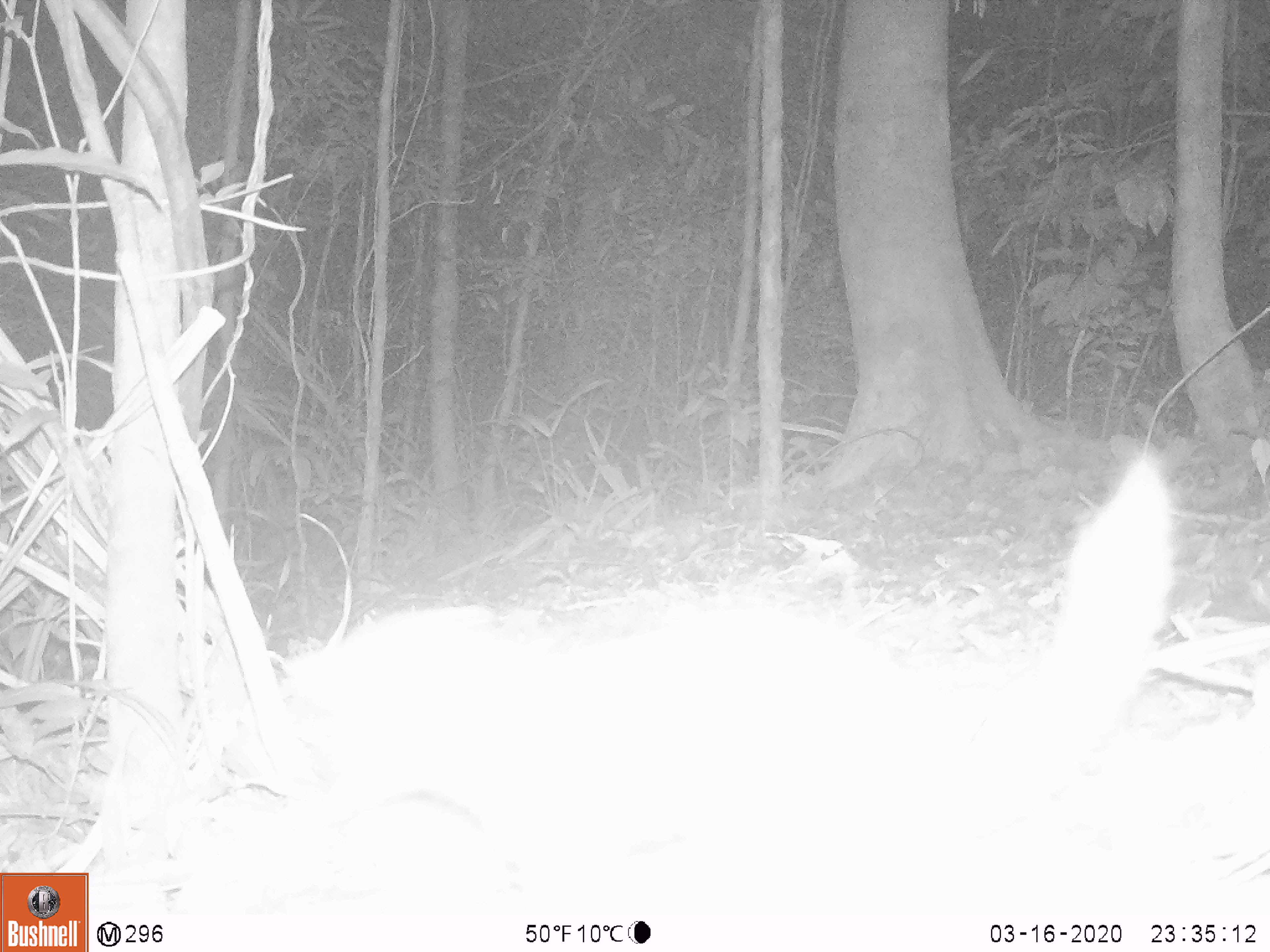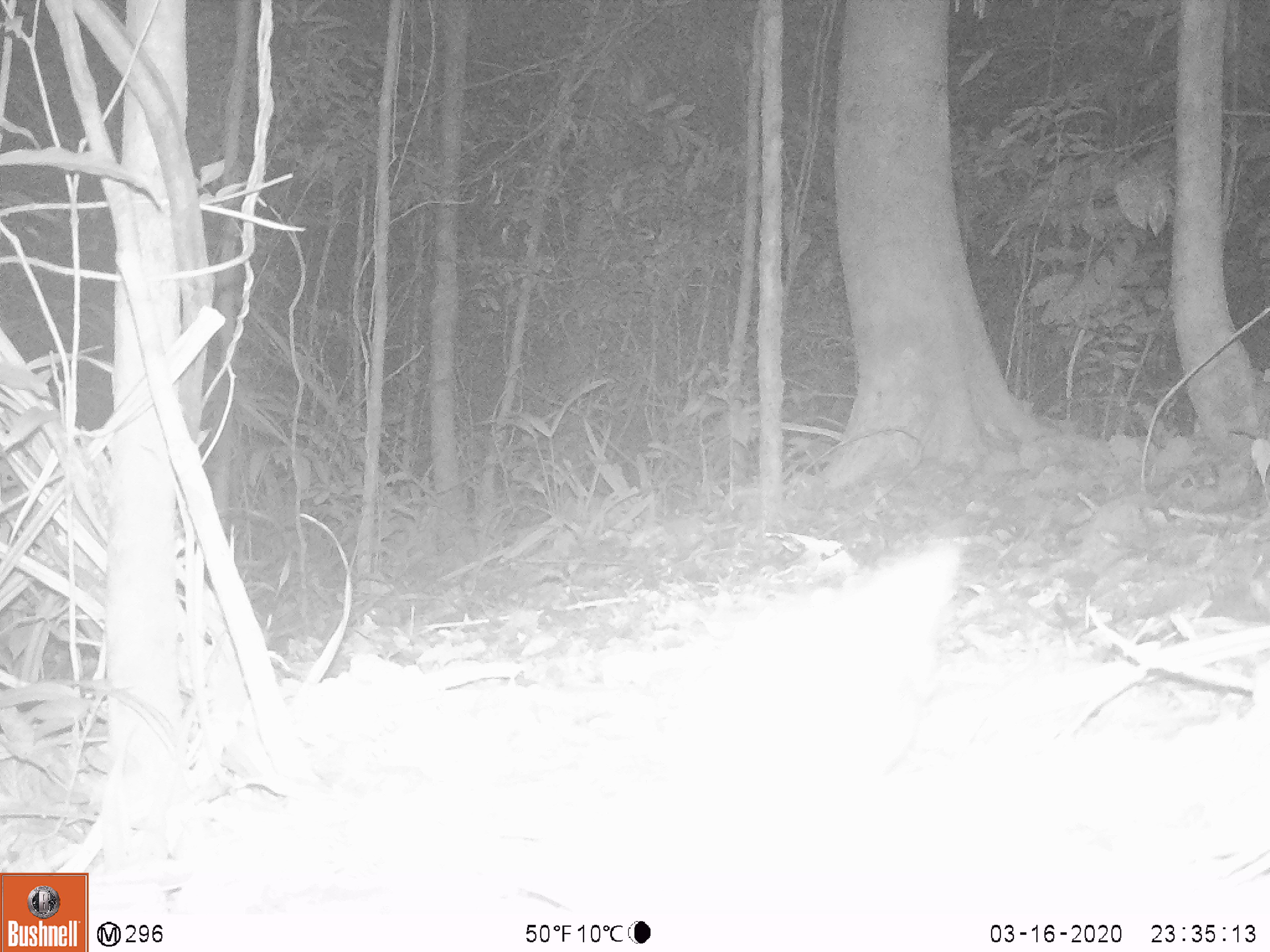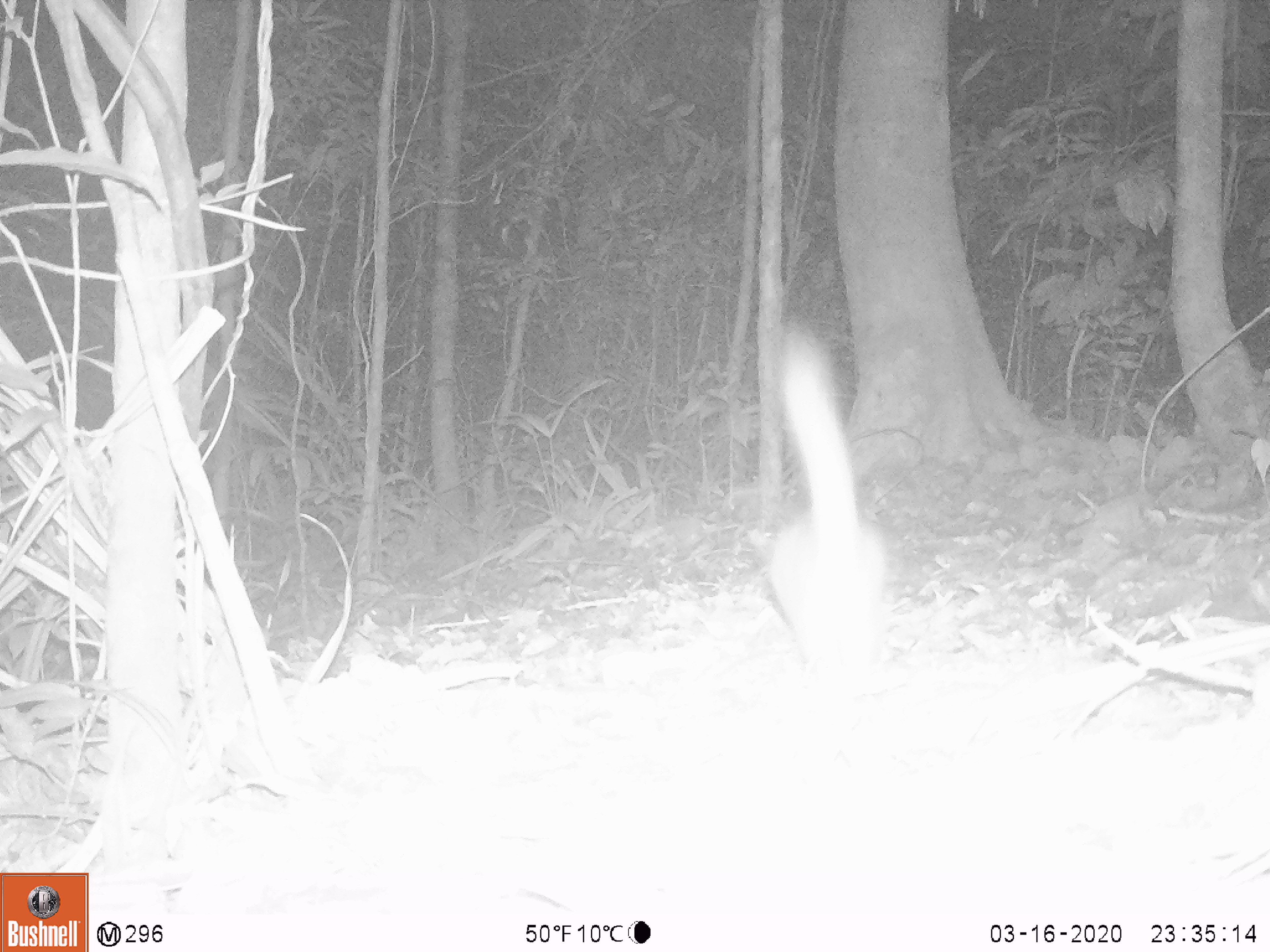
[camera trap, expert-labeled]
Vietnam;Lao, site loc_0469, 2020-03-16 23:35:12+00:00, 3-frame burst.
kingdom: Animalia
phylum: Chordata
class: Mammalia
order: Carnivora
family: Mustelidae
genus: Melogale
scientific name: Melogale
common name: ferret badger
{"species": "ferret badger (Melogale)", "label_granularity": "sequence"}